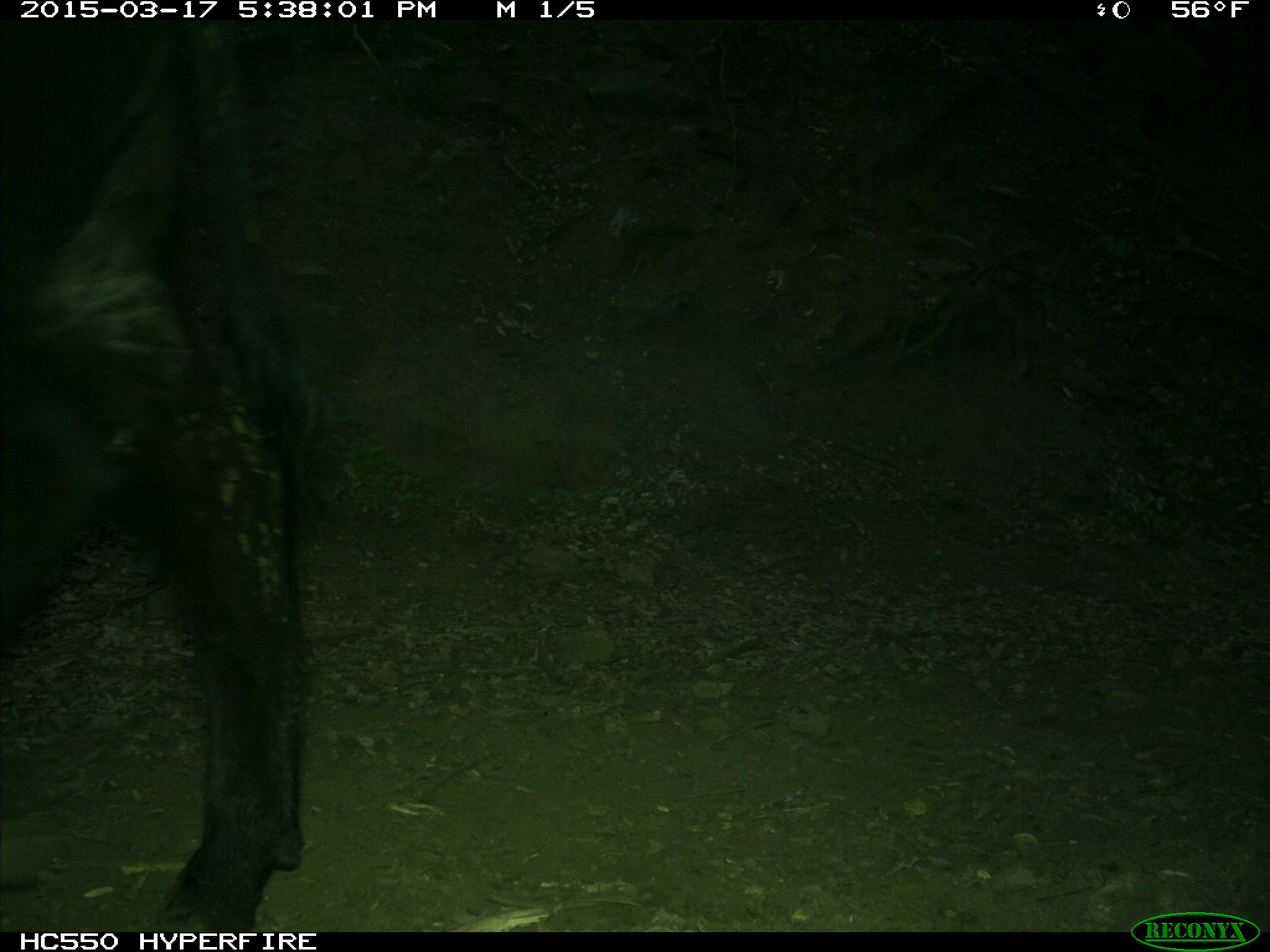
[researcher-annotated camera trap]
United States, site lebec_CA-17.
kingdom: Animalia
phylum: Chordata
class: Mammalia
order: Artiodactyla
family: Bovidae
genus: Bos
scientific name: Bos taurus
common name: domestic cow